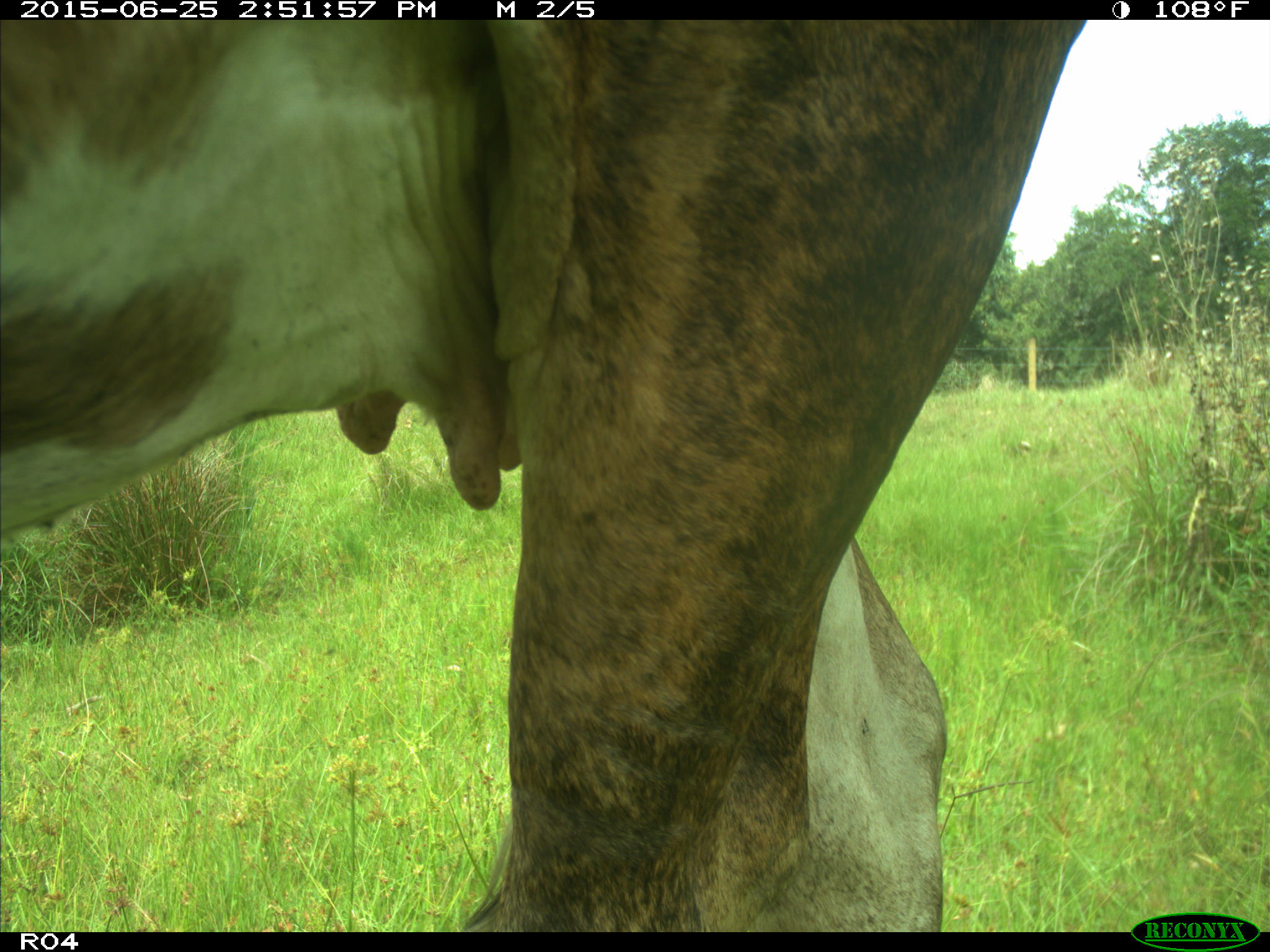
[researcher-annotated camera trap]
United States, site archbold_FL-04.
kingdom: Animalia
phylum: Chordata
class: Mammalia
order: Artiodactyla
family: Bovidae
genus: Bos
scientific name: Bos taurus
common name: domestic cow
Bos taurus (domestic cow).